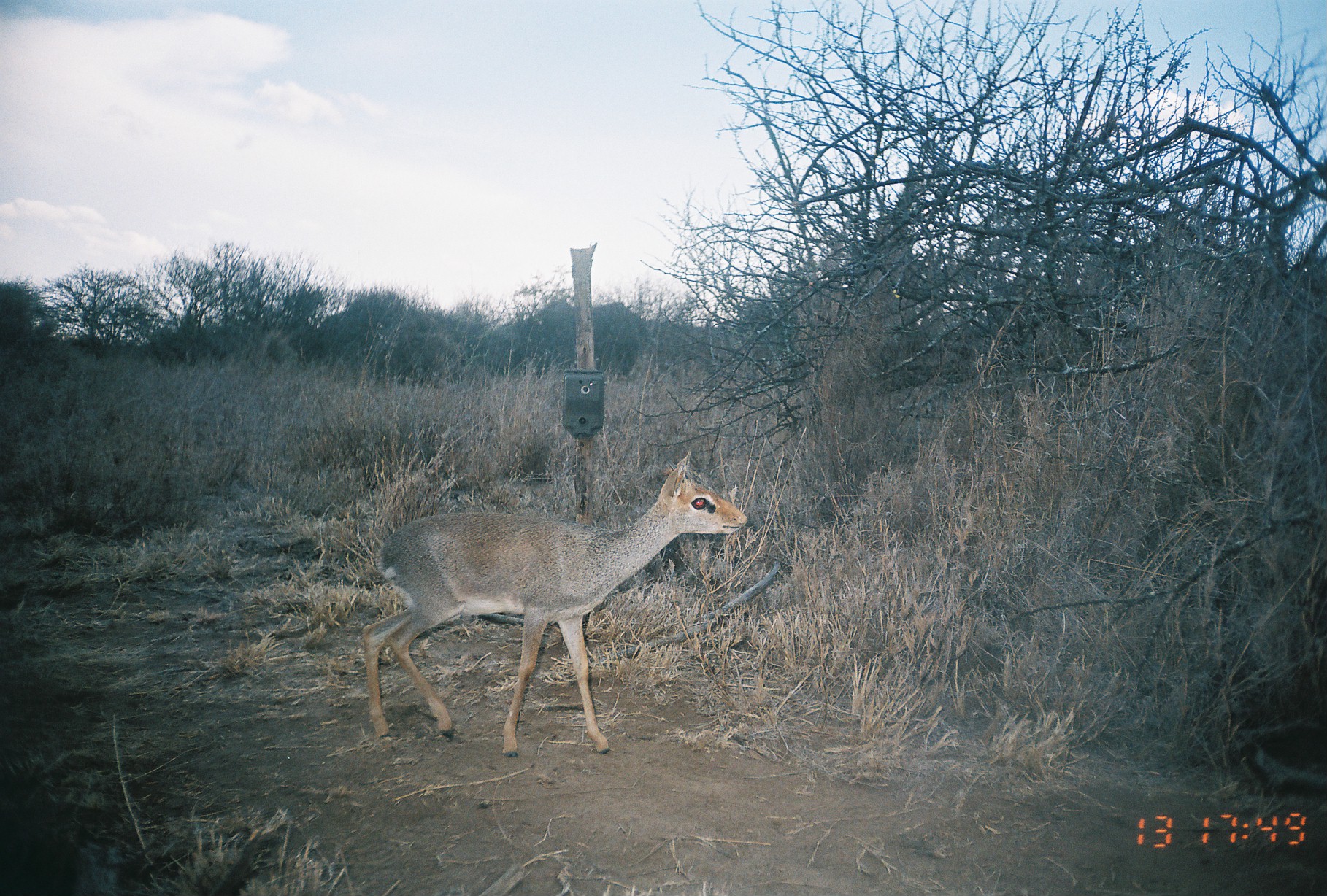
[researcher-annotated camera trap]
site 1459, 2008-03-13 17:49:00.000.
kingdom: Animalia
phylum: Chordata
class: Mammalia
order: Artiodactyla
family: Bovidae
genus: Madoqua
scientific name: Madoqua guentheri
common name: günther's dik-dik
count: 1